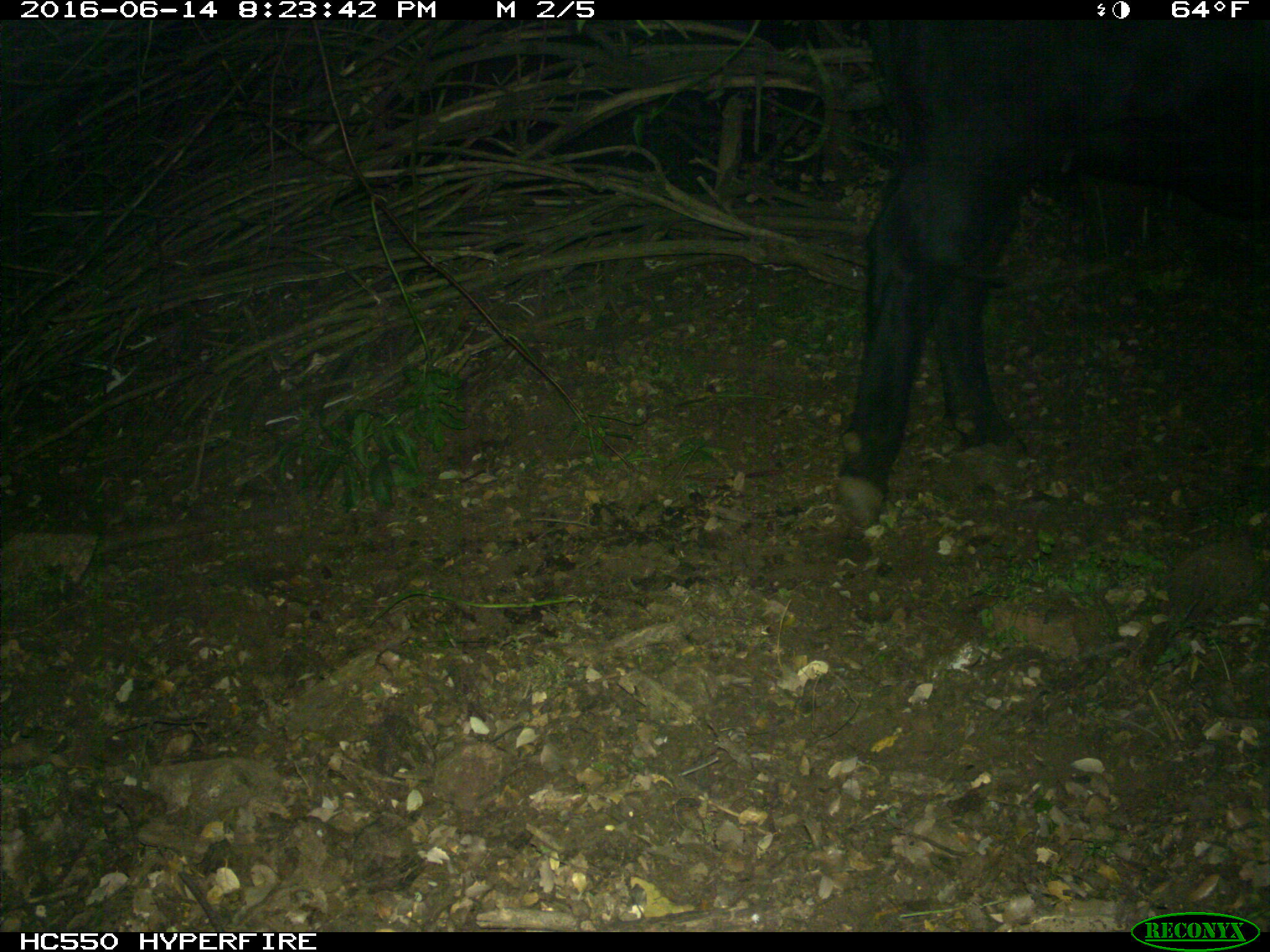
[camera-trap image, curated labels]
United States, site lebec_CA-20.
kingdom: Animalia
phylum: Chordata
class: Mammalia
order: Artiodactyla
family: Bovidae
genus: Bos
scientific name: Bos taurus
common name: domestic cow